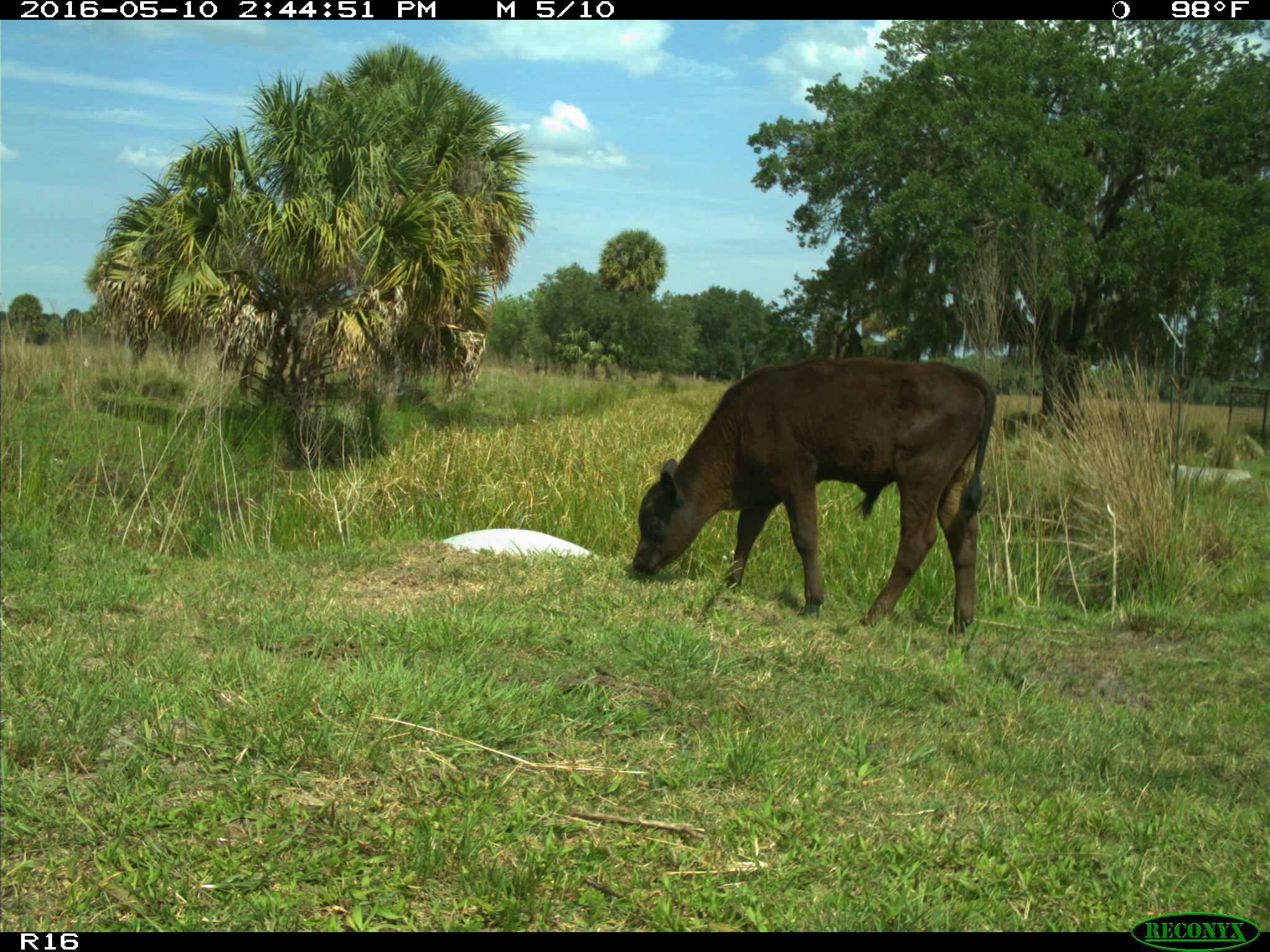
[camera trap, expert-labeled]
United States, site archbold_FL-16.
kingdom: Animalia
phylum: Chordata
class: Mammalia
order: Artiodactyla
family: Bovidae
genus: Bos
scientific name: Bos taurus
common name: domestic cow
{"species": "Bos taurus (domestic cow)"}